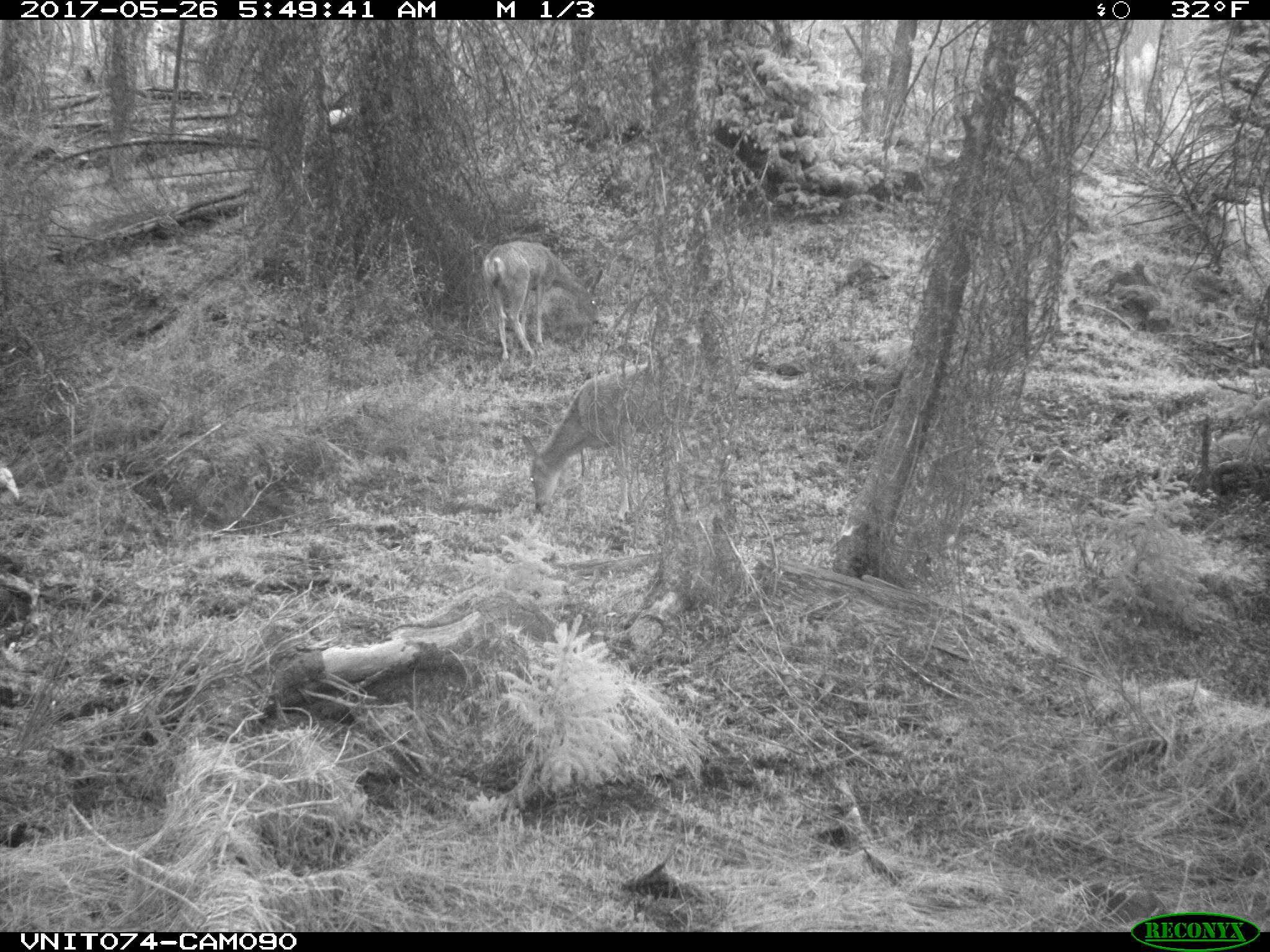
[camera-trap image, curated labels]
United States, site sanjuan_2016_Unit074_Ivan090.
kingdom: Animalia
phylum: Chordata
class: Mammalia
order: Artiodactyla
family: Cervidae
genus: Odocoileus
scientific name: Odocoileus hemionus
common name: mule deer